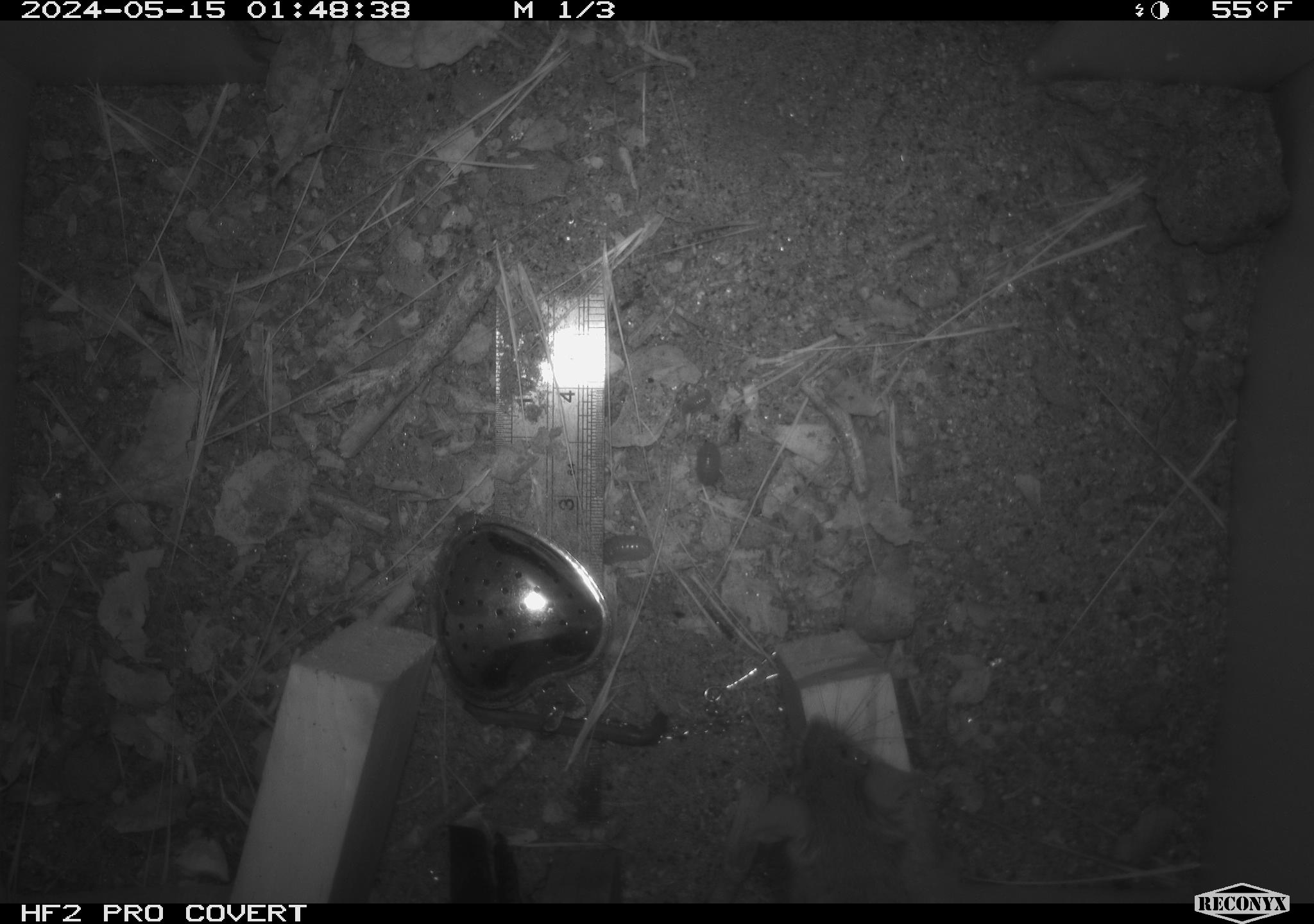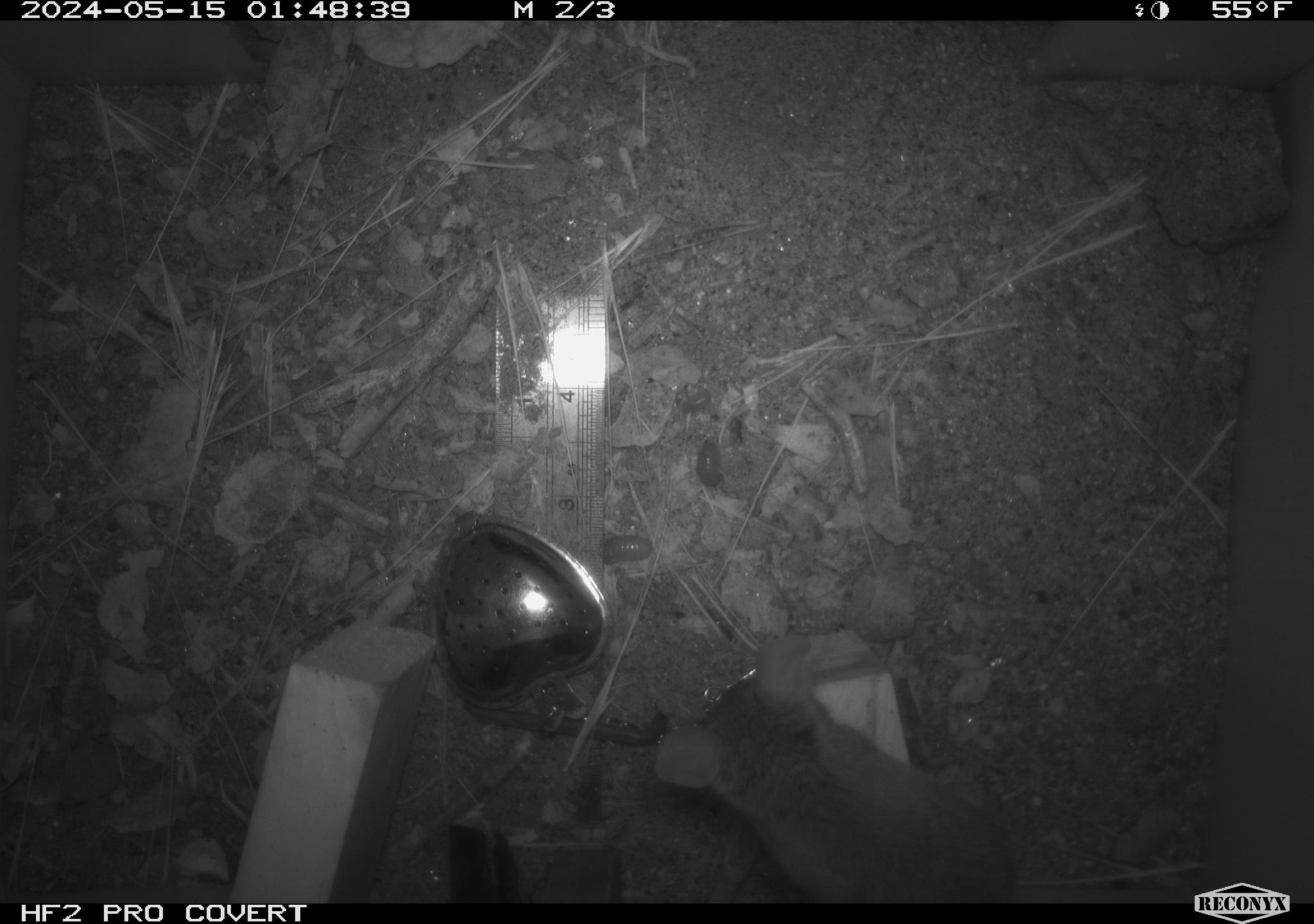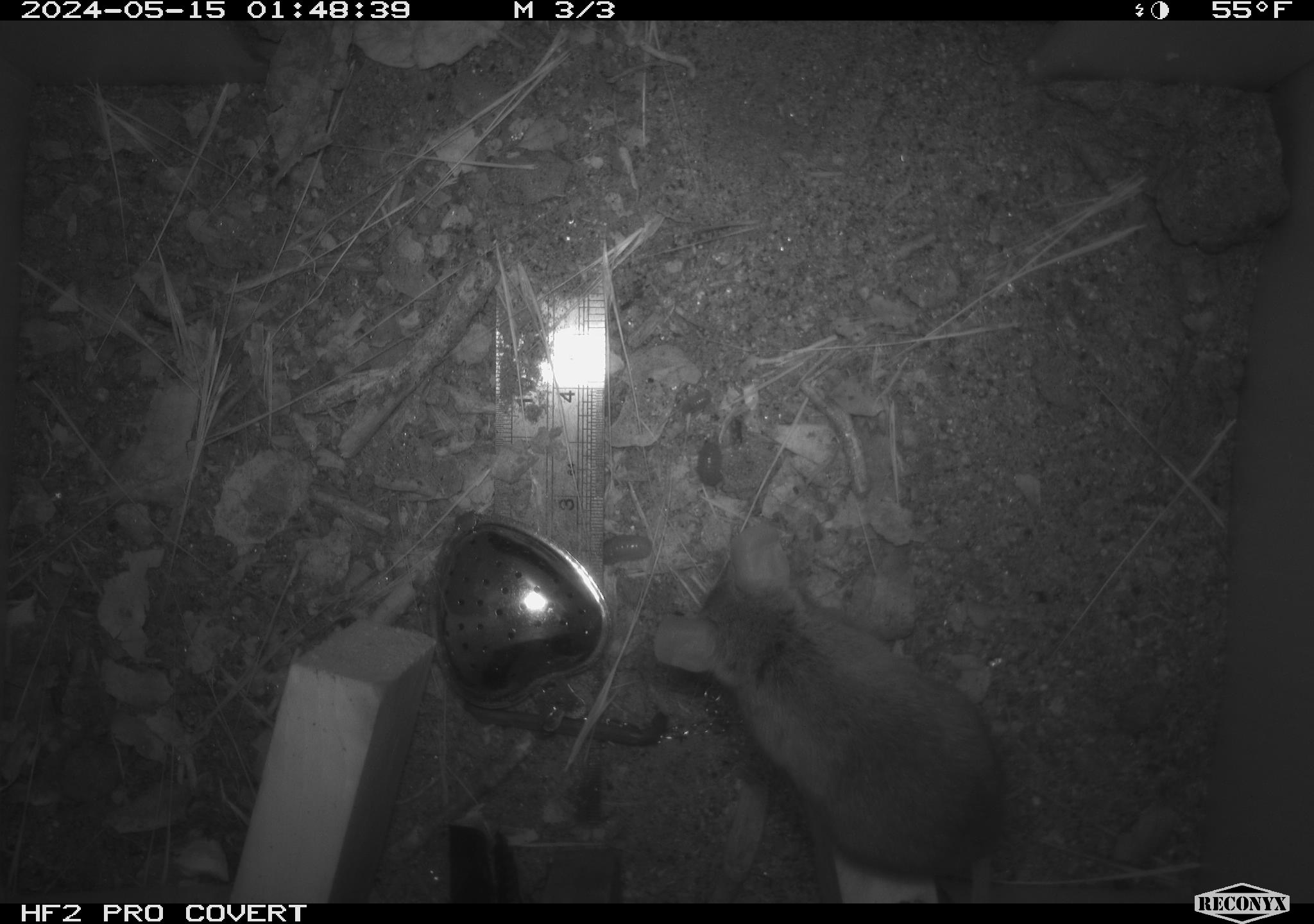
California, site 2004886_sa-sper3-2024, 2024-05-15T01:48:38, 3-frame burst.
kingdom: Animalia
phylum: Chordata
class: Mammalia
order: Rodentia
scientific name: Rodentia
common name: mouse species